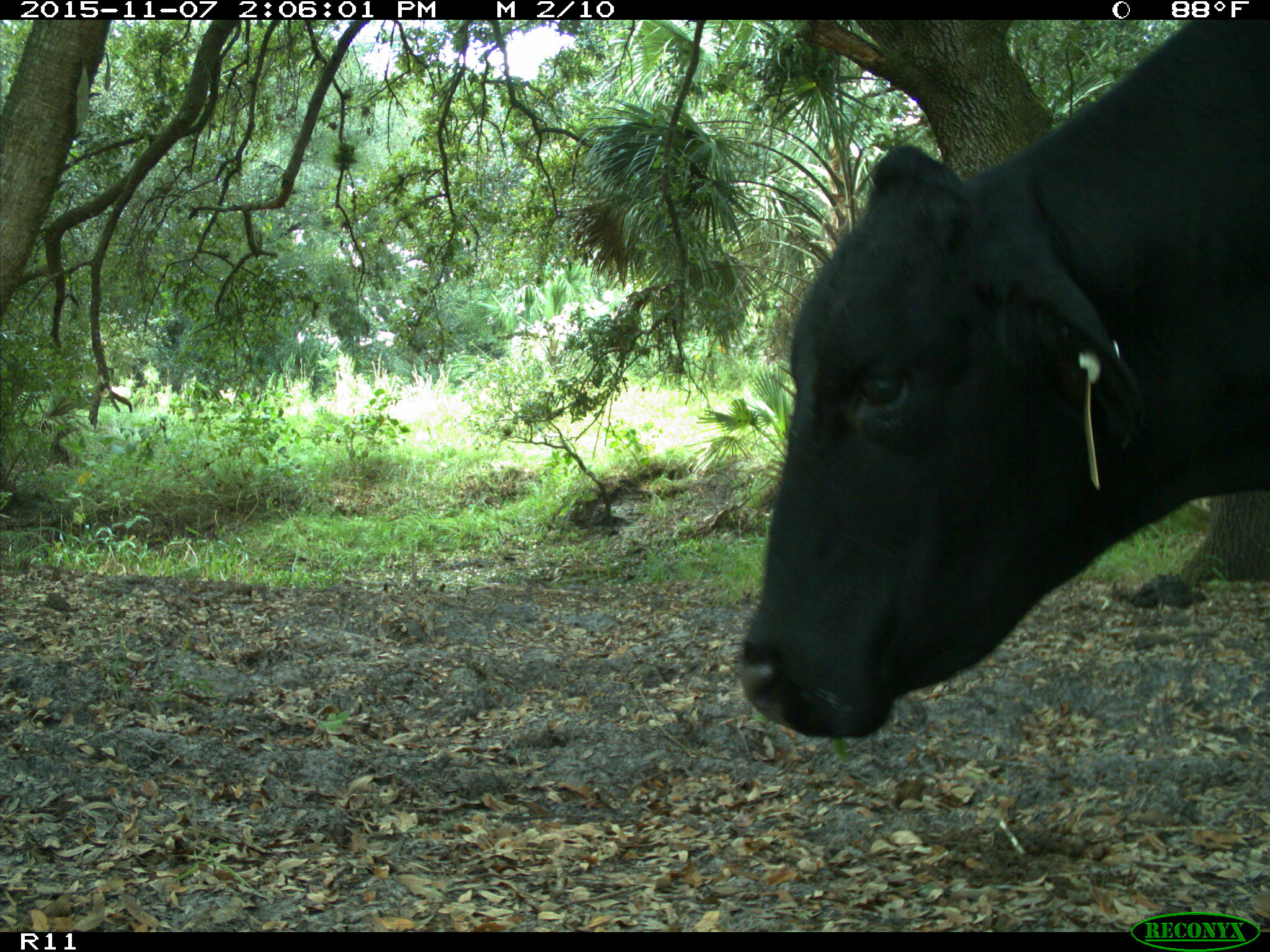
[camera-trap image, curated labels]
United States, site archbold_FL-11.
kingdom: Animalia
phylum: Chordata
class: Mammalia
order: Artiodactyla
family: Bovidae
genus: Bos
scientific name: Bos taurus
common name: domestic cow